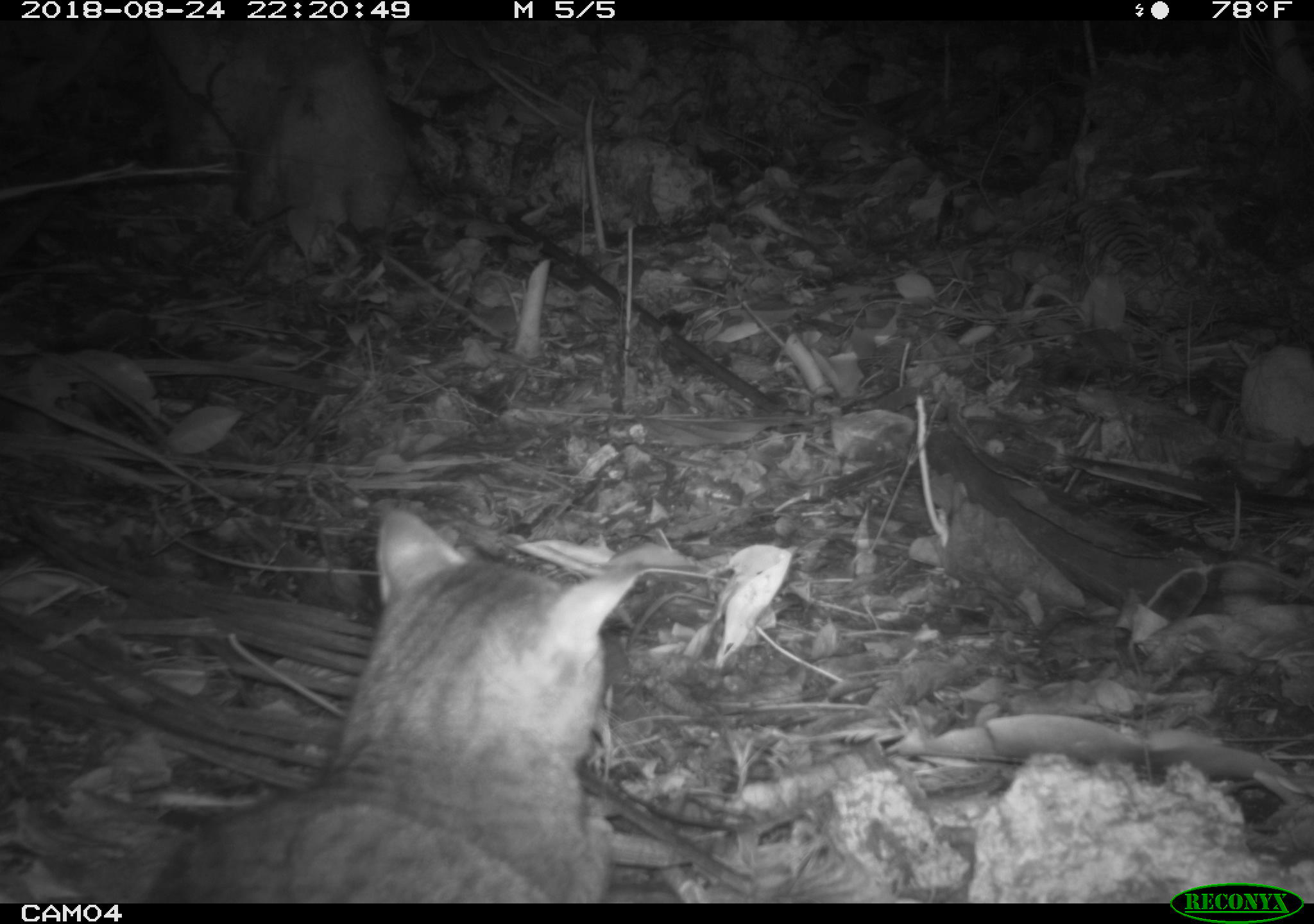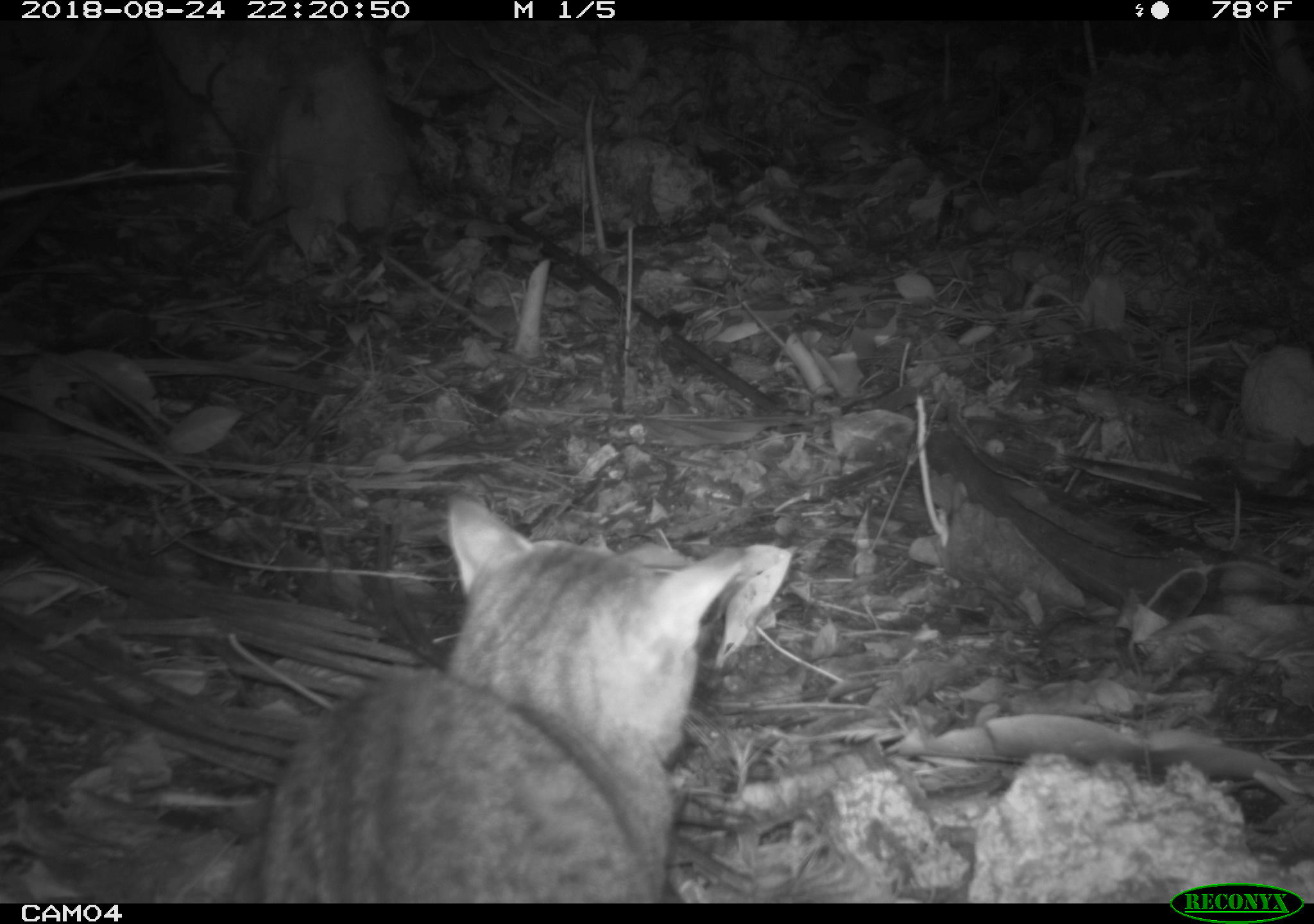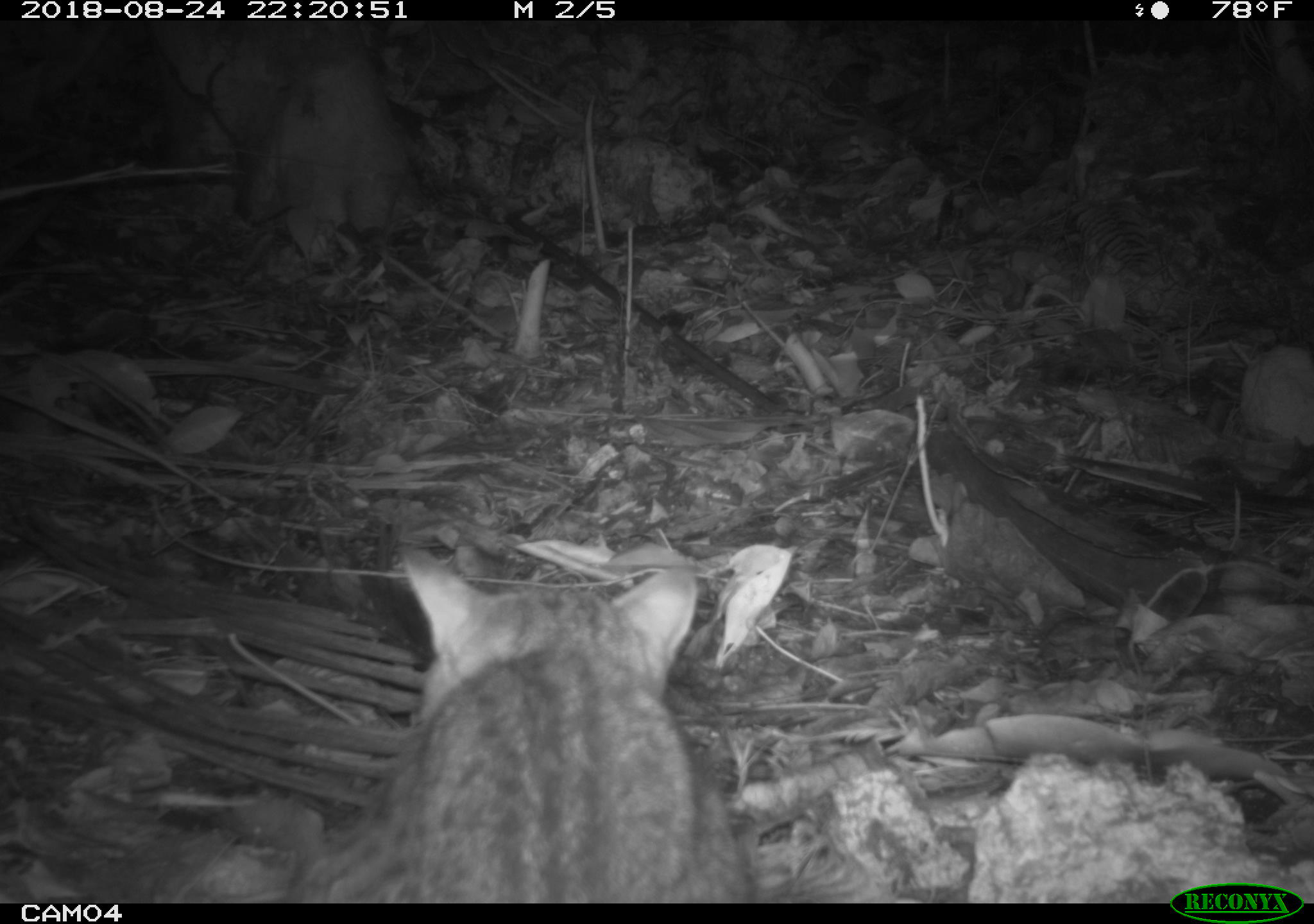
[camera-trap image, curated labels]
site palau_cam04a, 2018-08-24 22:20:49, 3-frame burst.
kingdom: Animalia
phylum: Chordata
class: Mammalia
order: Carnivora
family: Felidae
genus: Felis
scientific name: Felis catus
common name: cat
Cat (Felis catus).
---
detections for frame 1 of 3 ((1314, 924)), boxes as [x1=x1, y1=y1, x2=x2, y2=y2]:
cat: [x1=53, y1=503, x2=728, y2=908]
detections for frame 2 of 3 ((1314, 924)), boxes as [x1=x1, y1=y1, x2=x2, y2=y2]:
cat: [x1=233, y1=488, x2=742, y2=901]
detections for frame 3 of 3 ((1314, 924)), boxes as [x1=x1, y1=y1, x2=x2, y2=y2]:
cat: [x1=234, y1=545, x2=764, y2=901]